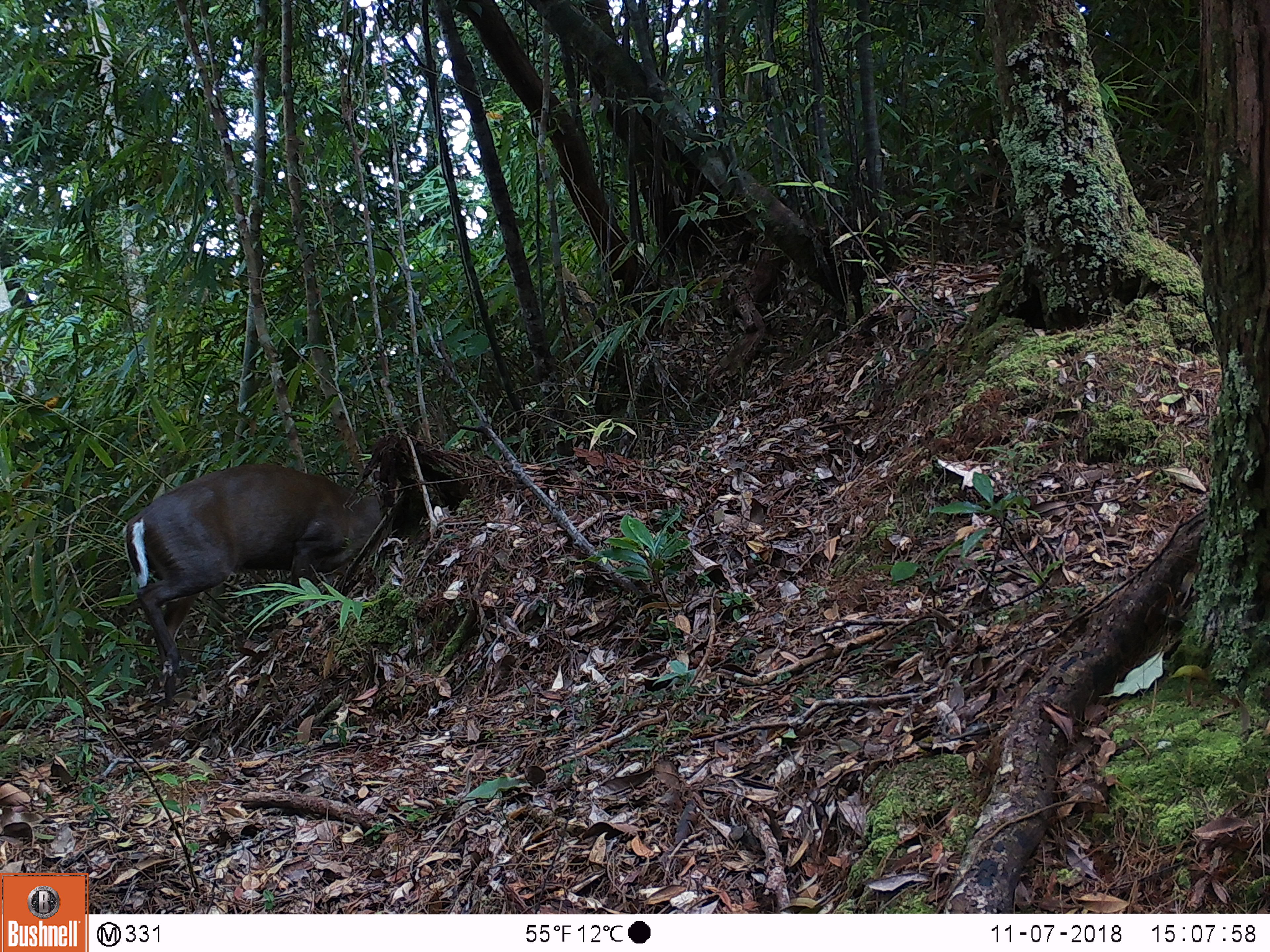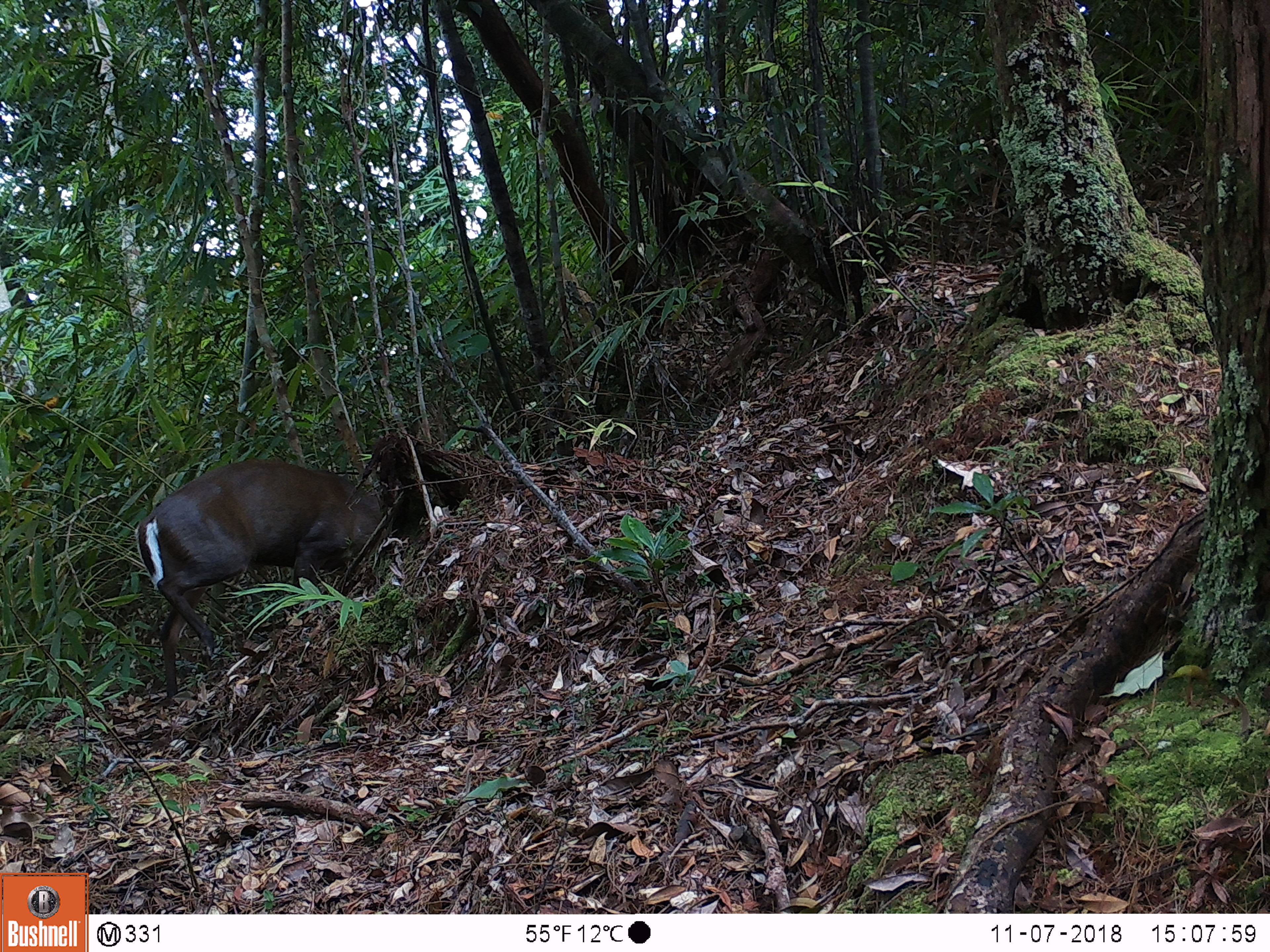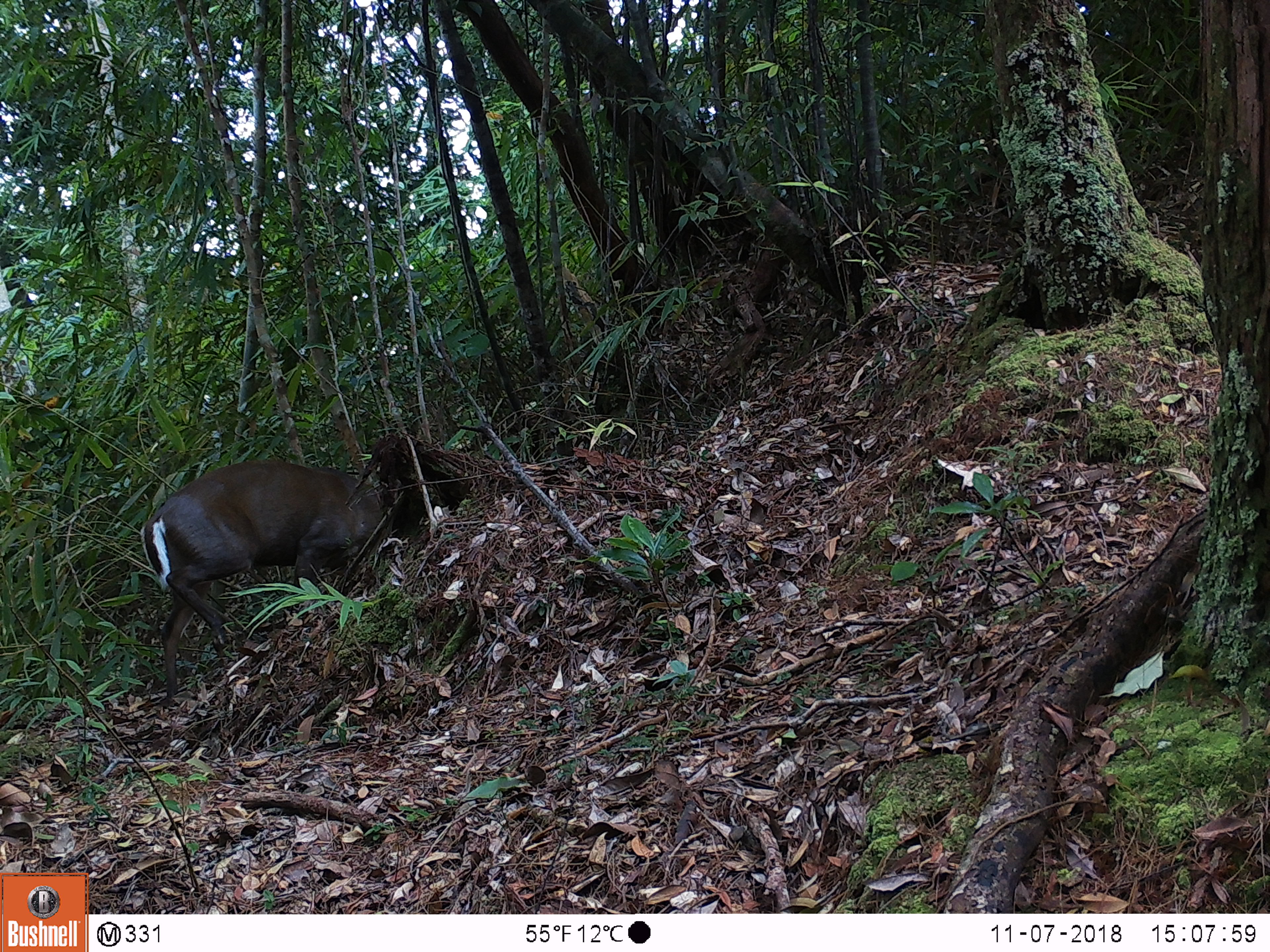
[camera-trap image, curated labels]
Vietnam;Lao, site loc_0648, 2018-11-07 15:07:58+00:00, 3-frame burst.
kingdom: Animalia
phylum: Chordata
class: Mammalia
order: Artiodactyla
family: Cervidae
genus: Muntiacus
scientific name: Muntiacus rooseveltorum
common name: roosevelt's muntjac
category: roosevelts muntjac group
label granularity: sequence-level